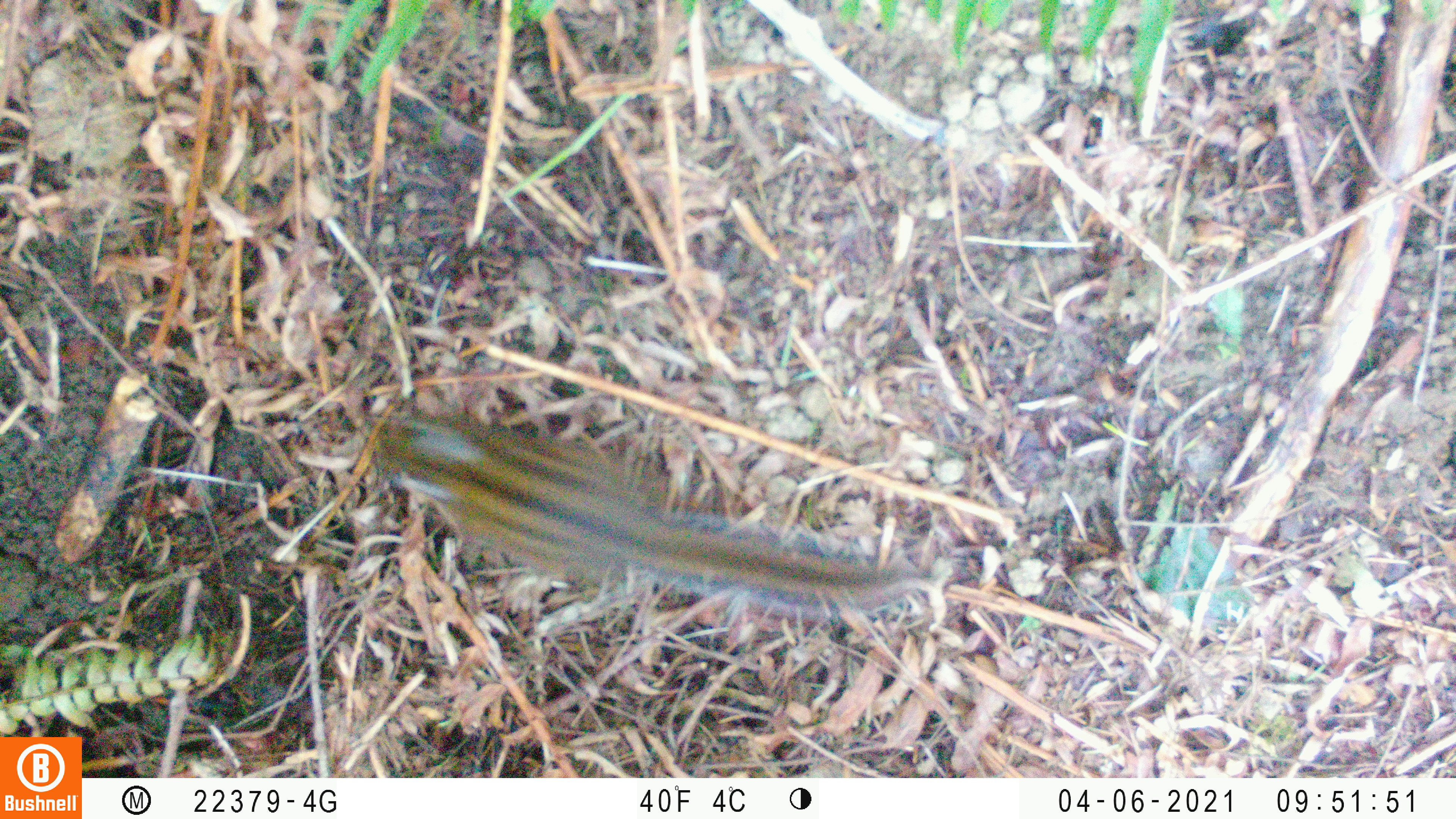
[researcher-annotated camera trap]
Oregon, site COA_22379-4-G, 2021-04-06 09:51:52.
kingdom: Animalia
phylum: Chordata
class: Mammalia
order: Rodentia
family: Sciuridae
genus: Neotamias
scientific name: Neotamias townsendii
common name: townsend's chipmunk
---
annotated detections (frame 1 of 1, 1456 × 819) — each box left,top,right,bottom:
townsend's chipmunk: 348,364,933,669